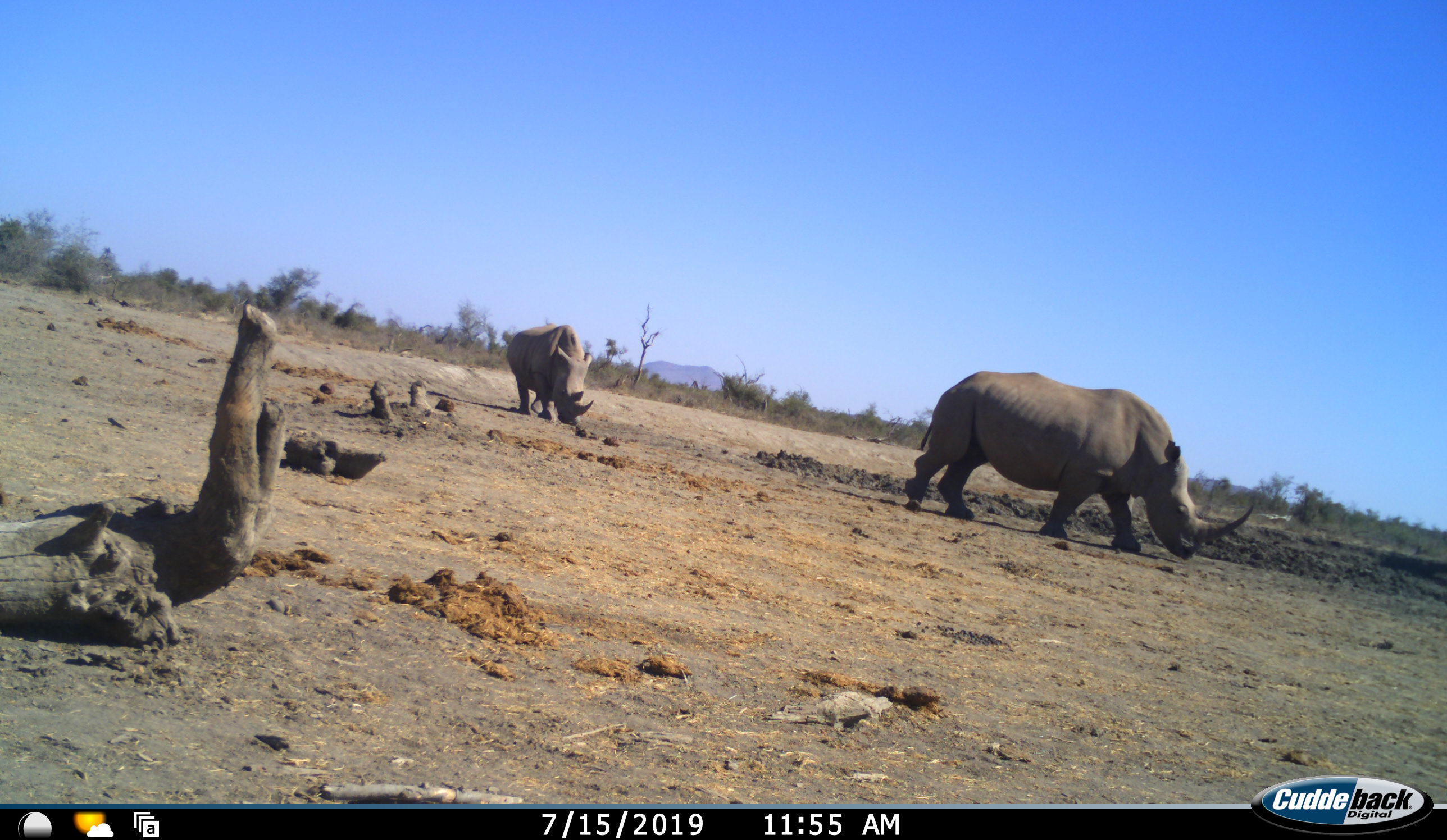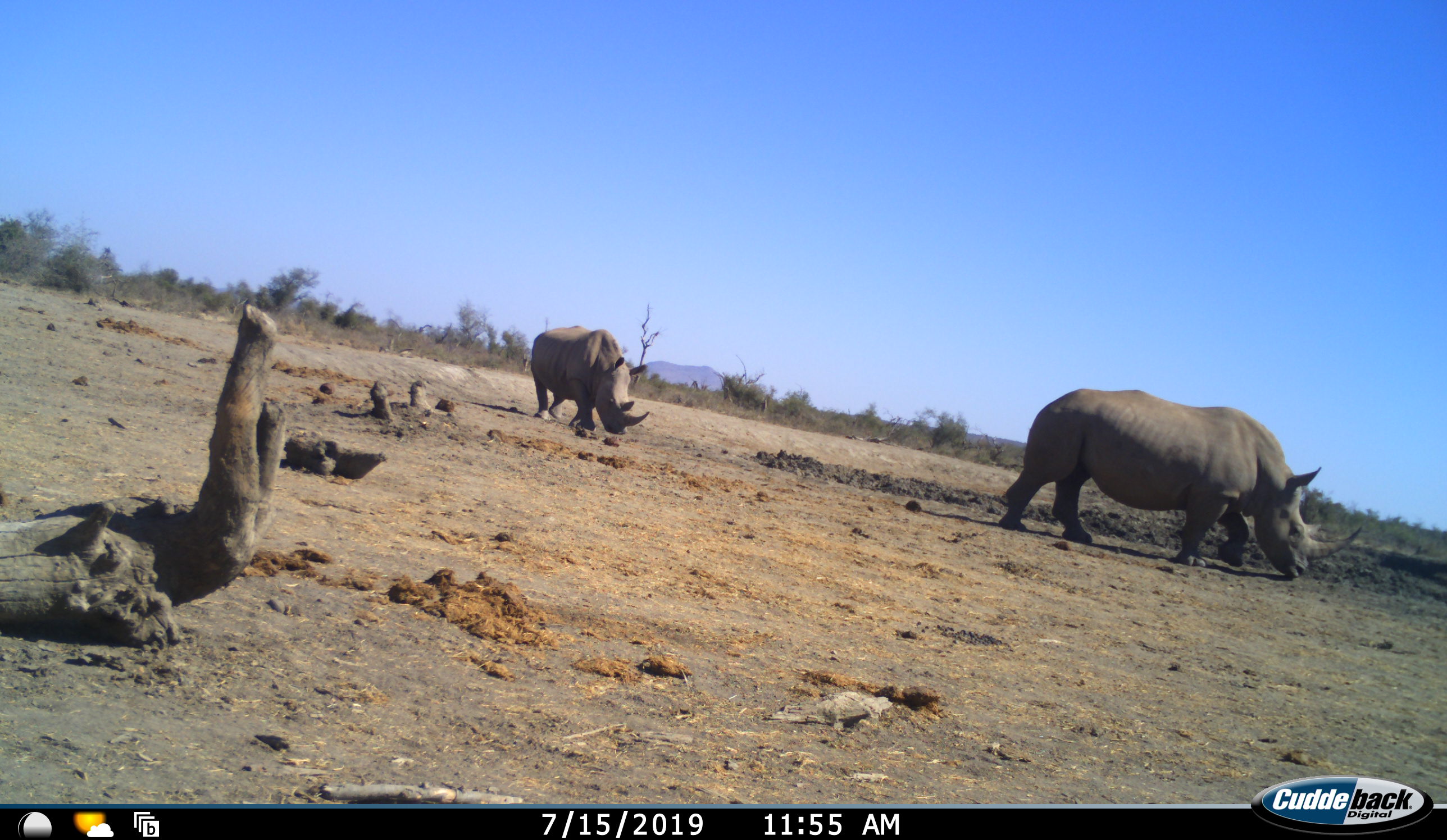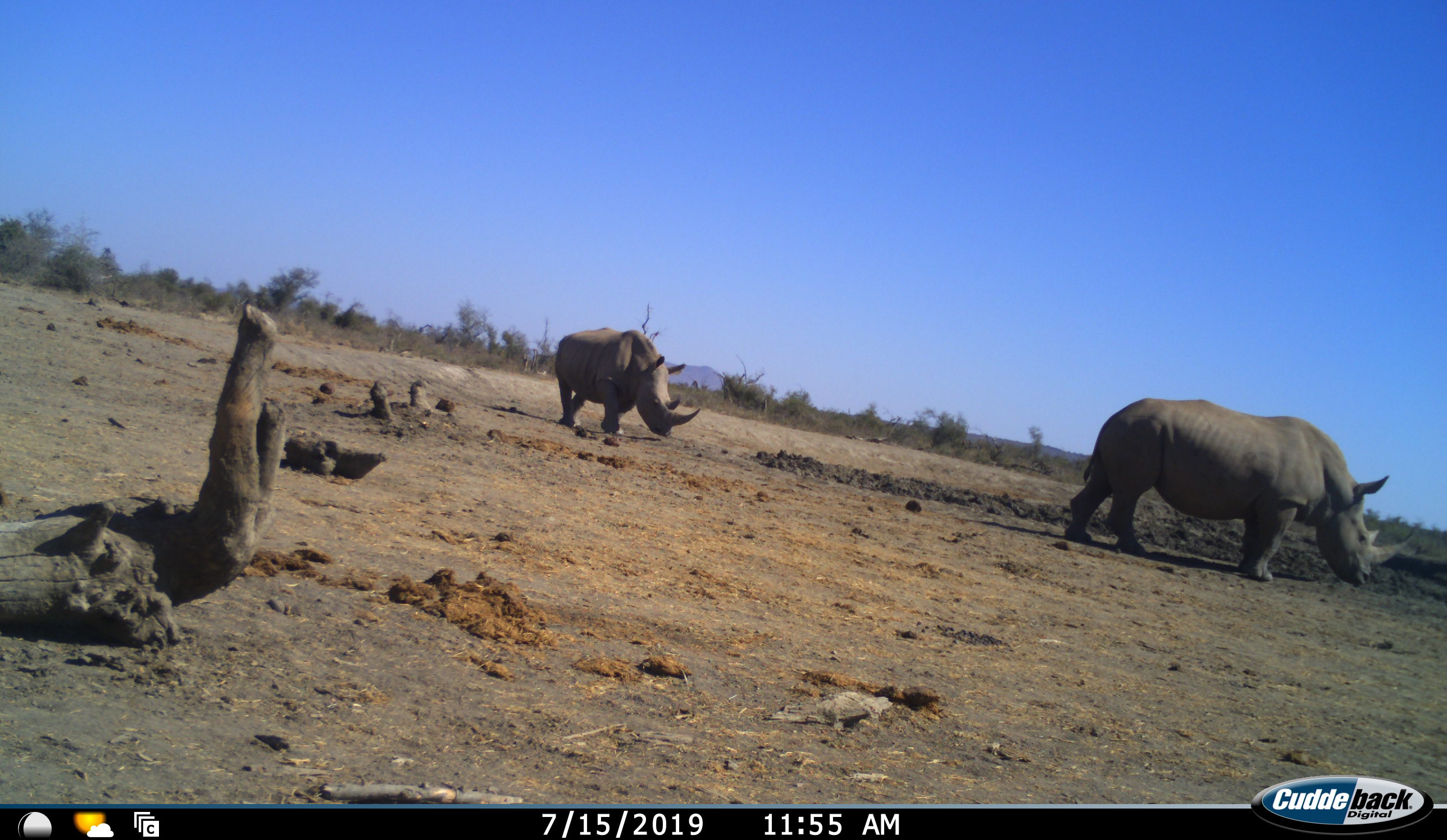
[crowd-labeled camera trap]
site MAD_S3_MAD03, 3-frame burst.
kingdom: Animalia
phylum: Chordata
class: Mammalia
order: Perissodactyla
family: Rhinocerotidae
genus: Ceratotherium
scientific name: Ceratotherium simum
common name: white rhinoceros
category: rhinoceroswhite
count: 2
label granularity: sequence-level